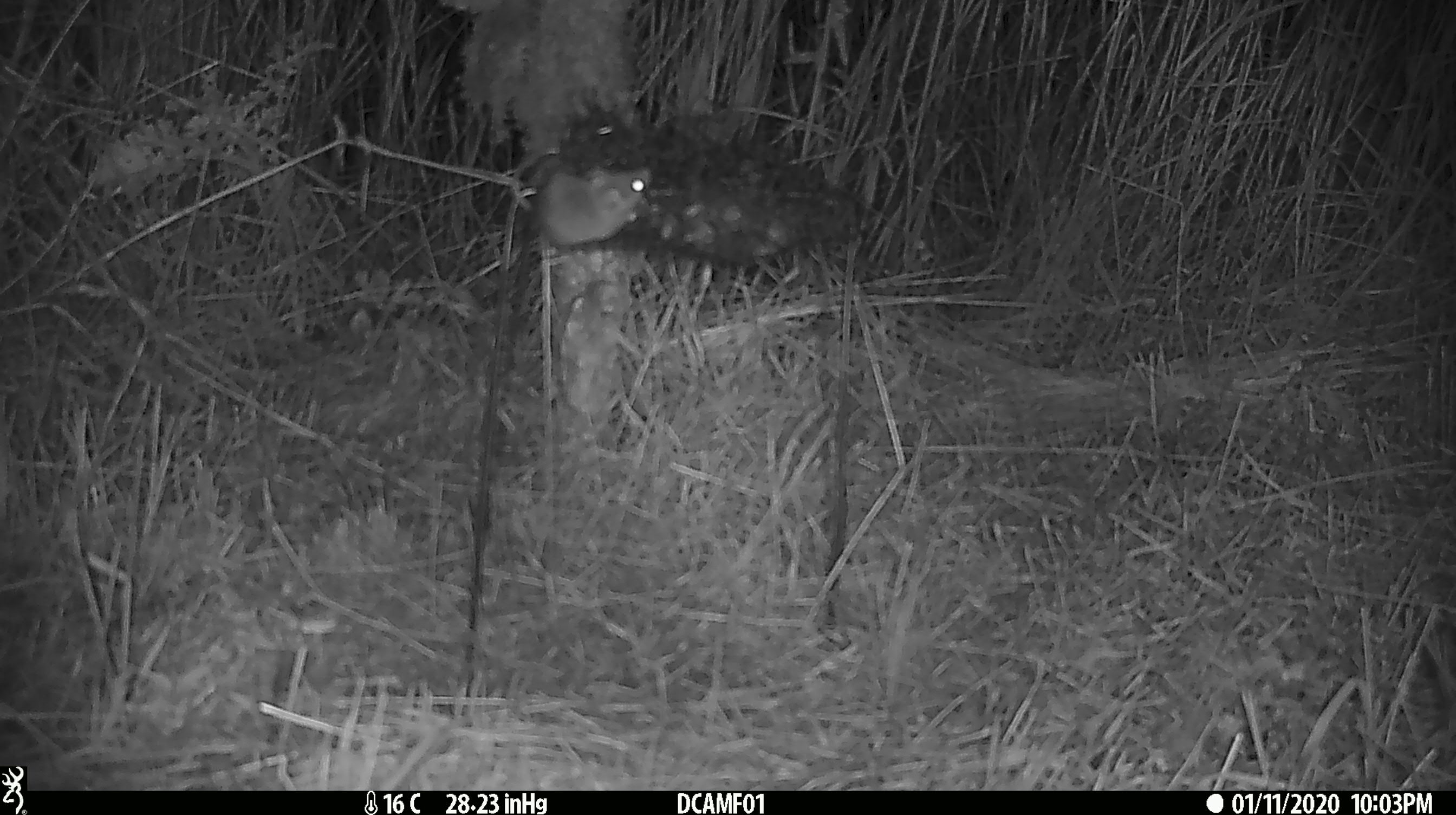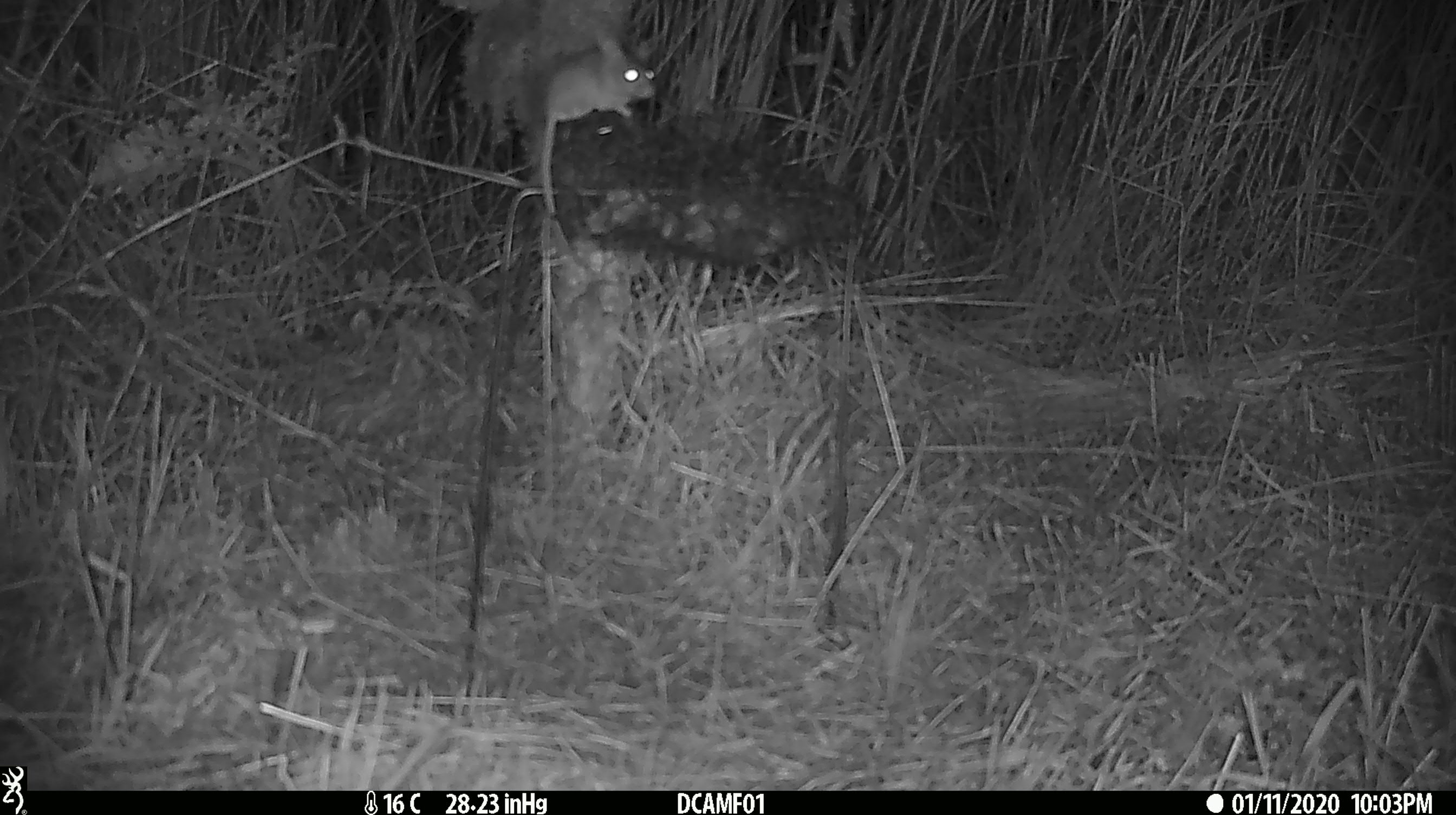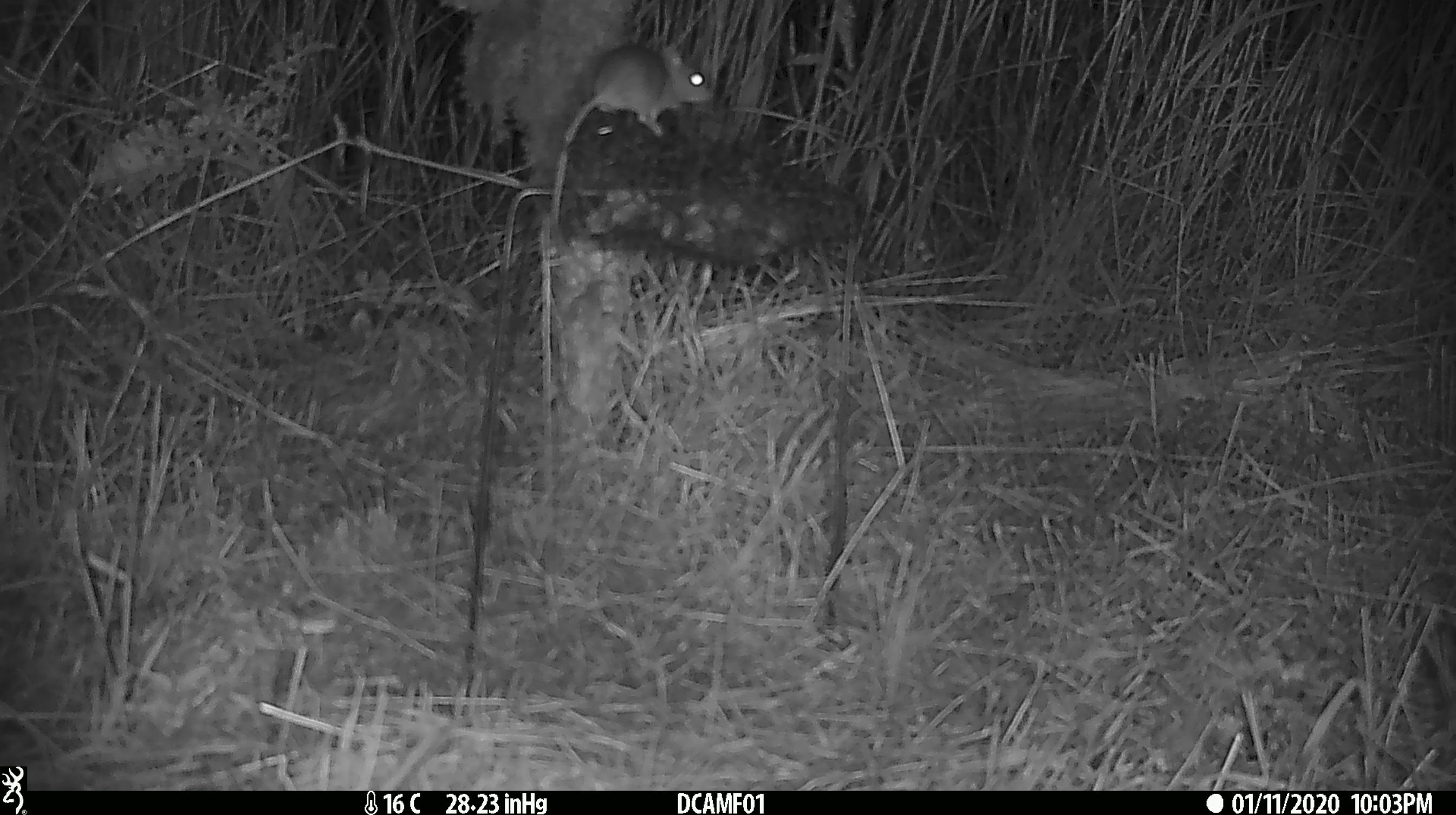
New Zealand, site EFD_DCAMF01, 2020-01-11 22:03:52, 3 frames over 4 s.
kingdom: Animalia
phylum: Chordata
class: Mammalia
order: Rodentia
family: Muridae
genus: Mus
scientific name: Mus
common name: mouse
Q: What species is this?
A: Mouse (Mus).